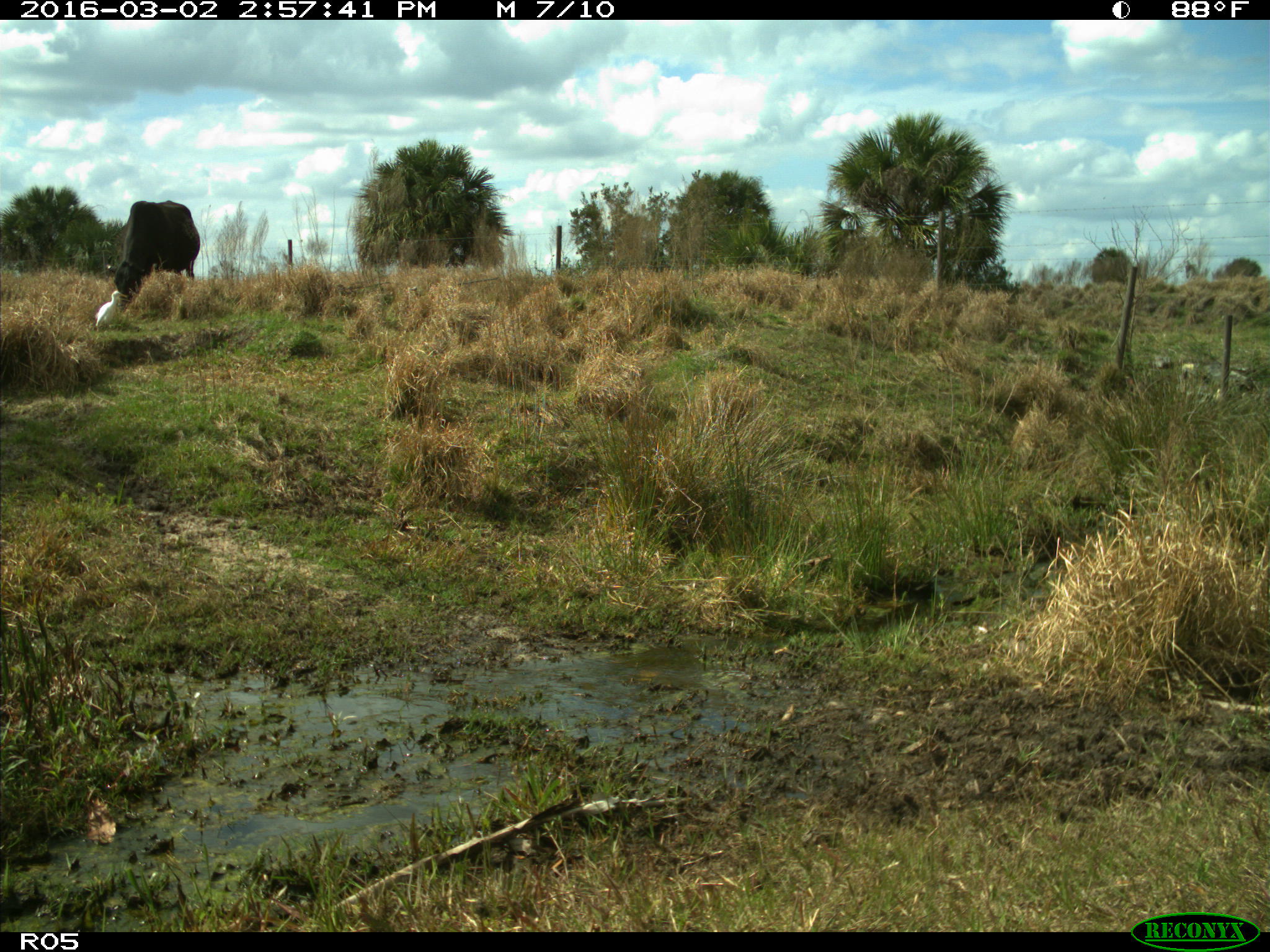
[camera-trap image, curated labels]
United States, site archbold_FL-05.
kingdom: Animalia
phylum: Chordata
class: Mammalia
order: Artiodactyla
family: Bovidae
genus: Bos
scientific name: Bos taurus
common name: domestic cow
Bos taurus (domestic cow).